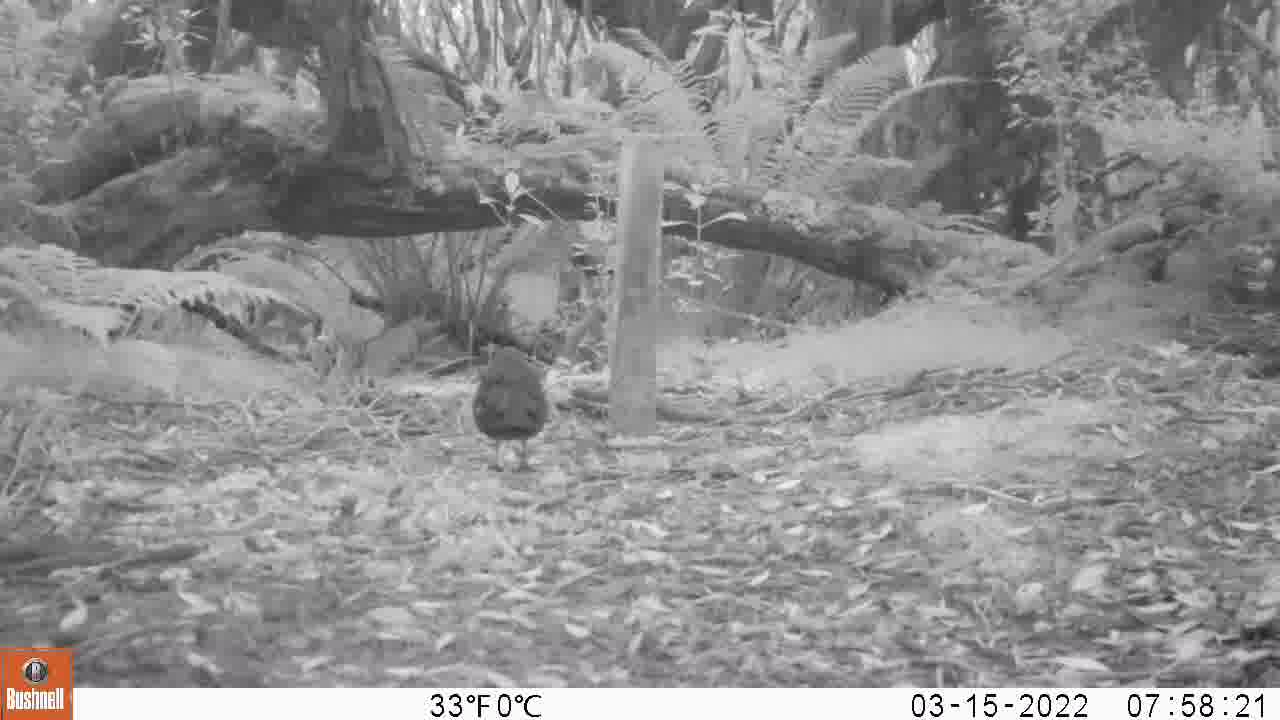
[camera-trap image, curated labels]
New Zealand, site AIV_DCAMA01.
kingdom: Animalia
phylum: Chordata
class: Aves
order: Passeriformes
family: Turdidae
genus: Turdus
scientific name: Turdus merula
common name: eurasian blackbird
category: blackbird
Blackbird (eurasian blackbird) (Turdus merula).